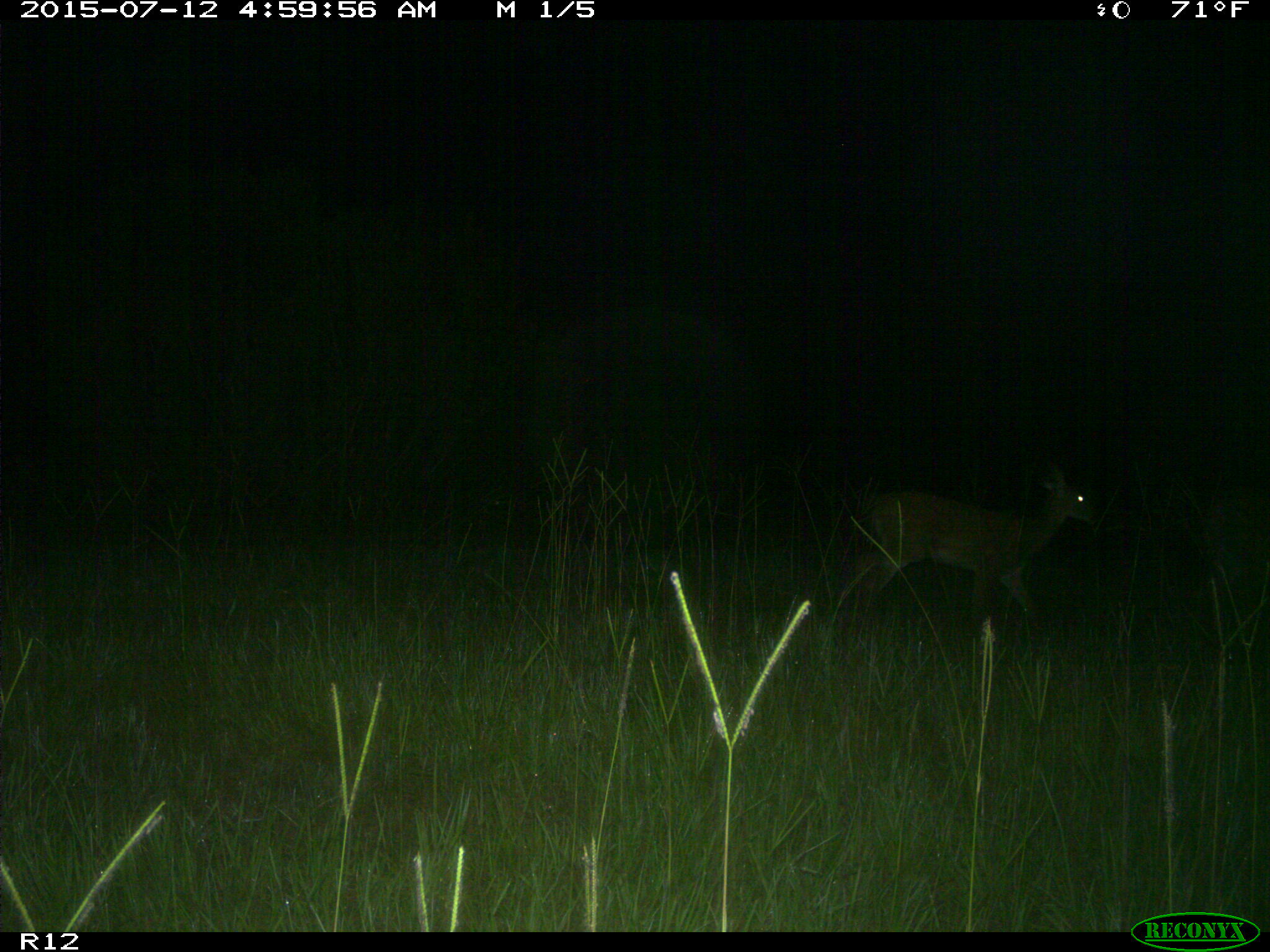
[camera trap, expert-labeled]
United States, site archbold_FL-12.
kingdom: Animalia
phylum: Chordata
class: Mammalia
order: Artiodactyla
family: Cervidae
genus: Odocoileus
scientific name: Odocoileus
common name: deer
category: unidentified deer